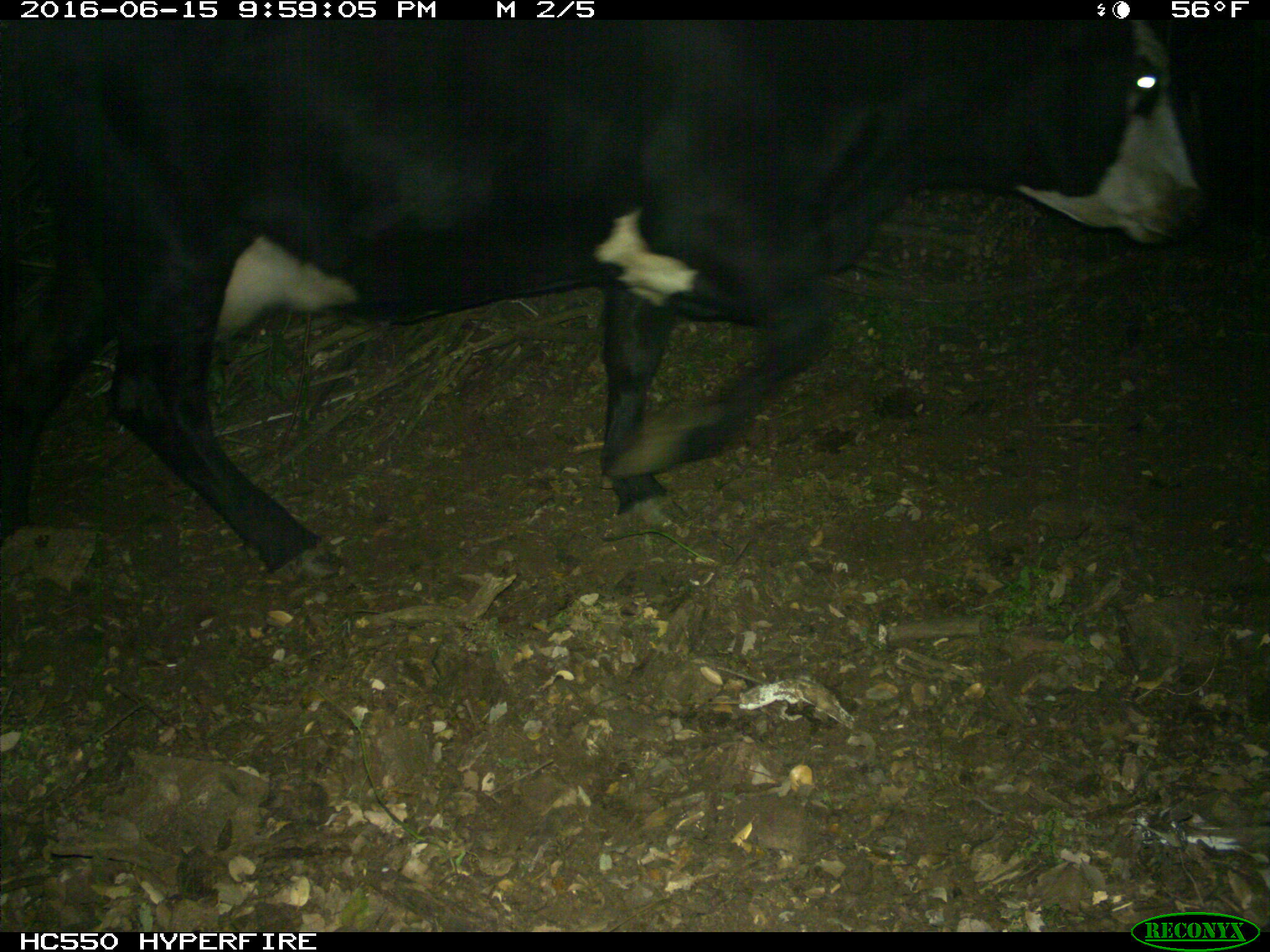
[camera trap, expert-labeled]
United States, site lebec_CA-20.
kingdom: Animalia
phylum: Chordata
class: Mammalia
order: Artiodactyla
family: Bovidae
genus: Bos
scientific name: Bos taurus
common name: domestic cow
Bos taurus (domestic cow).